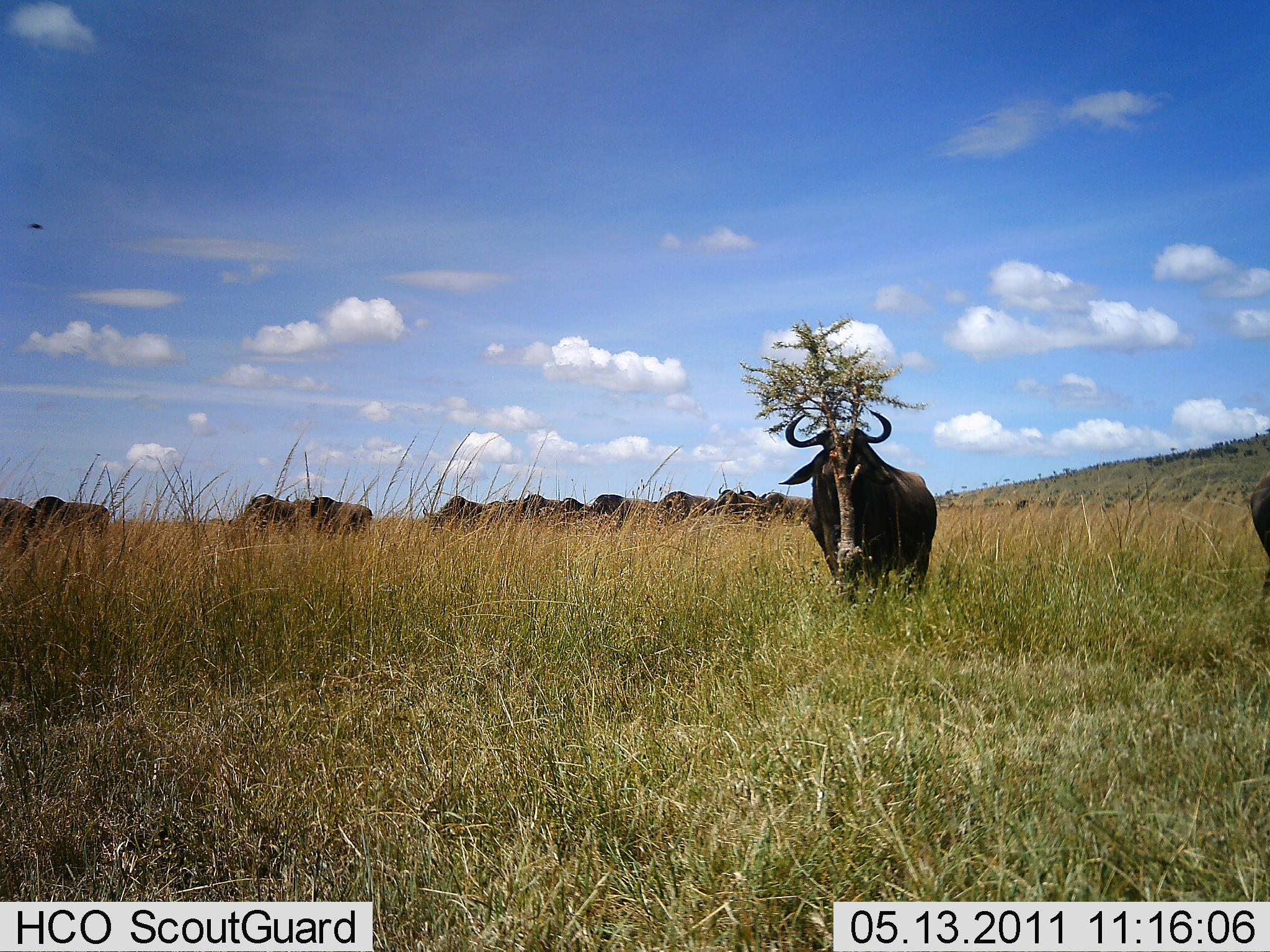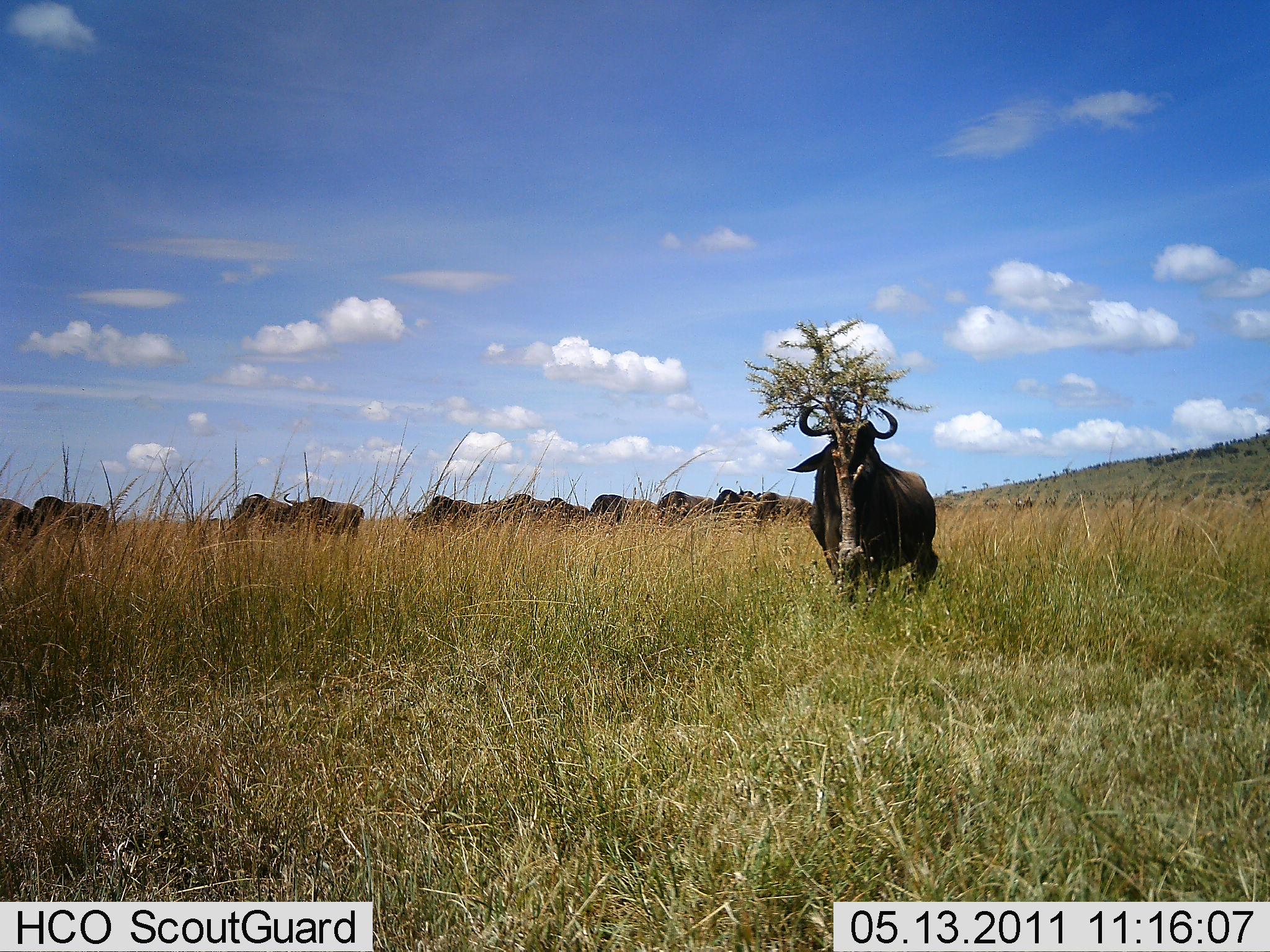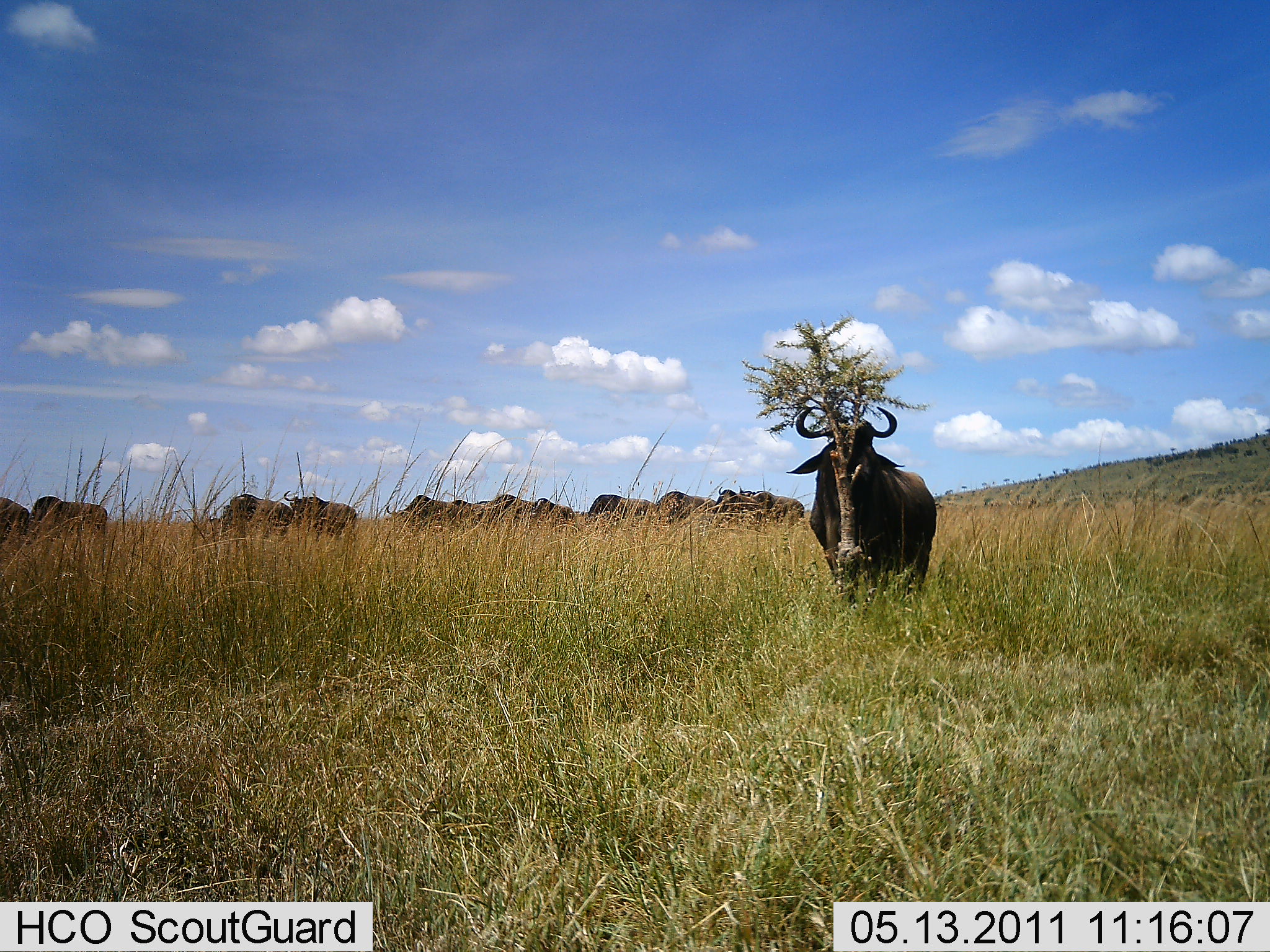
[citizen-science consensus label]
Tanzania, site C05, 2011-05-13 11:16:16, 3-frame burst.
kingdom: Animalia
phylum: Chordata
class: Mammalia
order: Artiodactyla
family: Bovidae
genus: Connochaetes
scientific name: Connochaetes taurinus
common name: blue wildebeest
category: wildebeest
Wildebeest (blue wildebeest) (Connochaetes taurinus), count 11-50. Behavior (volunteer vote fractions): standing 62%, resting 0%, moving 62%, interacting 8%. Young present (vote fraction): 0%. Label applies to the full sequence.